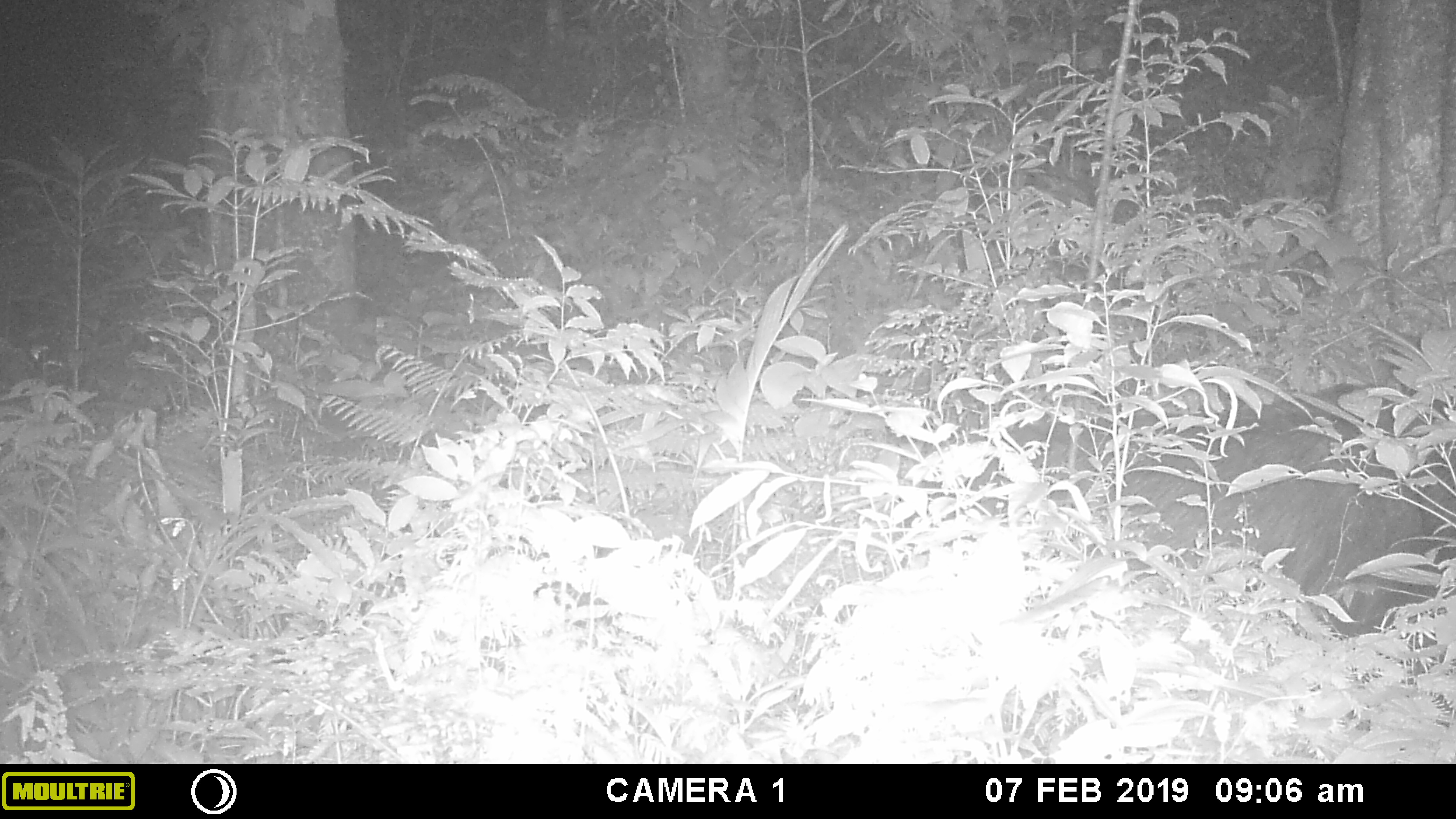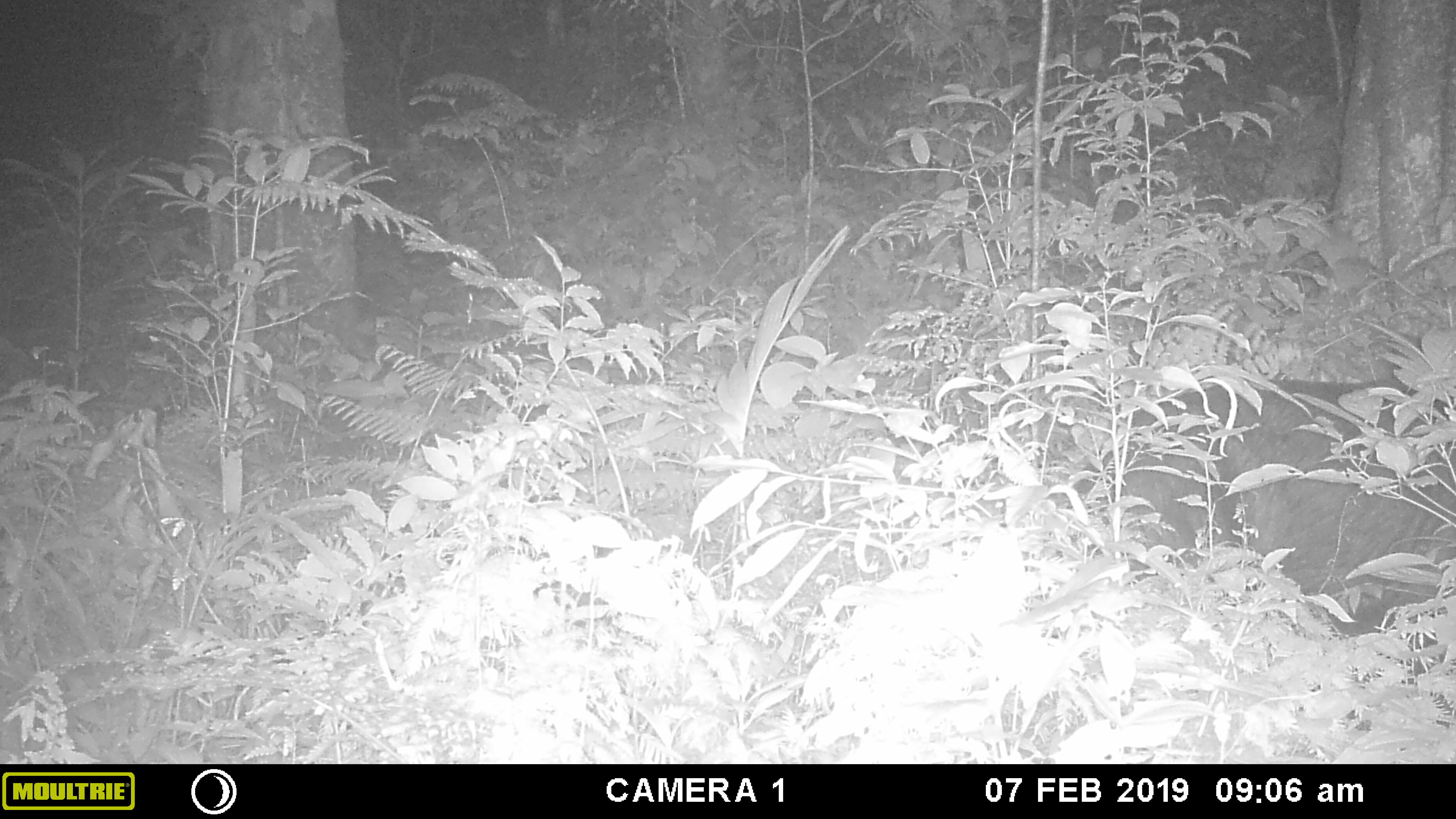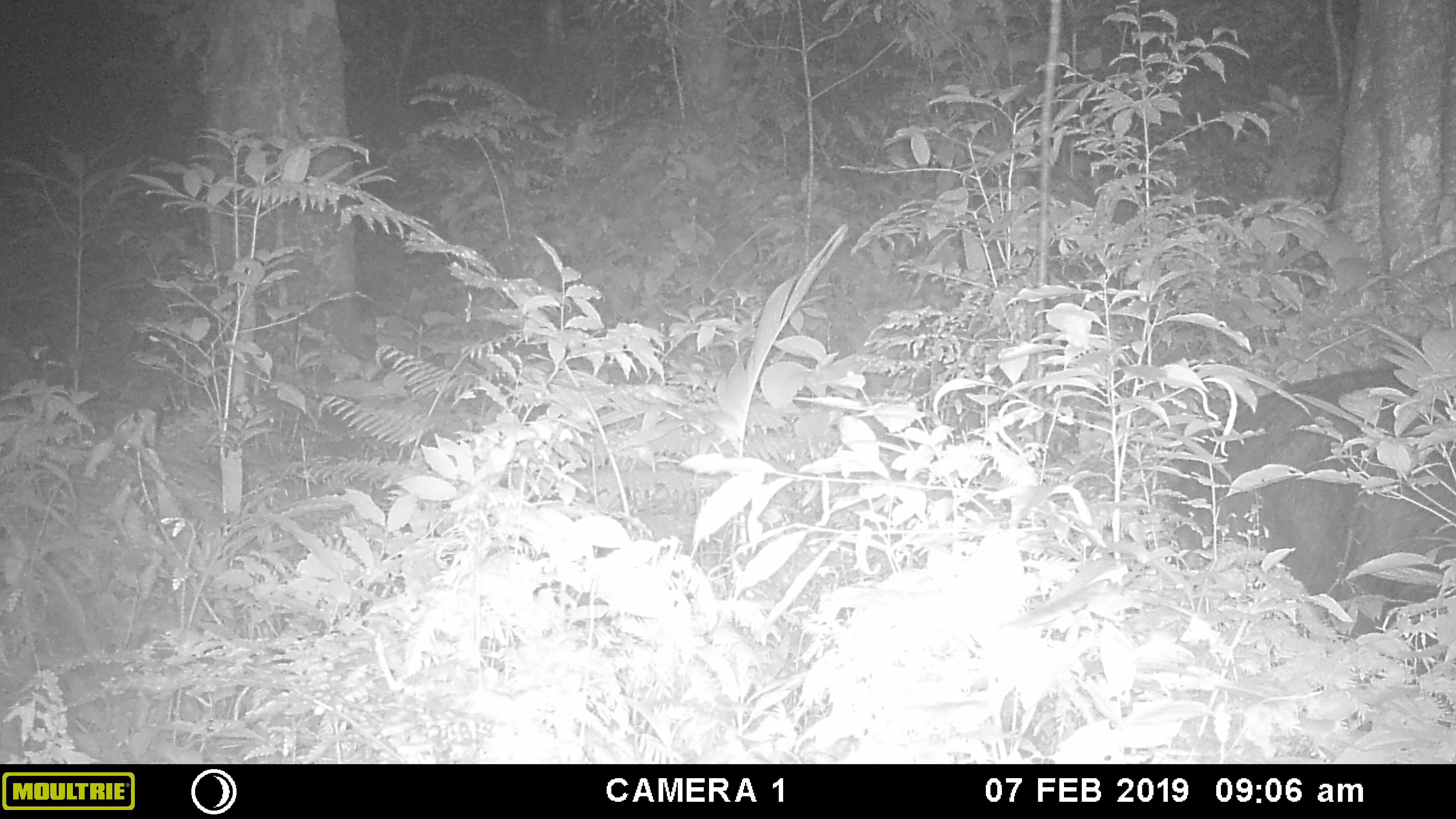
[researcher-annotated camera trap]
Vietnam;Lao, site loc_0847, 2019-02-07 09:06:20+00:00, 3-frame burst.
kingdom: Animalia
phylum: Chordata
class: Mammalia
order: Artiodactyla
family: Bovidae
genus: Capricornis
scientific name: Capricornis sumatraensis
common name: chinese serow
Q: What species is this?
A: Chinese serow (Capricornis sumatraensis).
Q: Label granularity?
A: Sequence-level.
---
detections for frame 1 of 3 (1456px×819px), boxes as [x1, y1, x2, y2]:
chinese serow: [963, 381, 1456, 726]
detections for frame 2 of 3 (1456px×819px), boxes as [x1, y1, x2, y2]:
chinese serow: [1054, 374, 1453, 728]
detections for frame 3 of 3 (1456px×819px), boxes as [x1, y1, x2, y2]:
chinese serow: [1169, 363, 1454, 725]